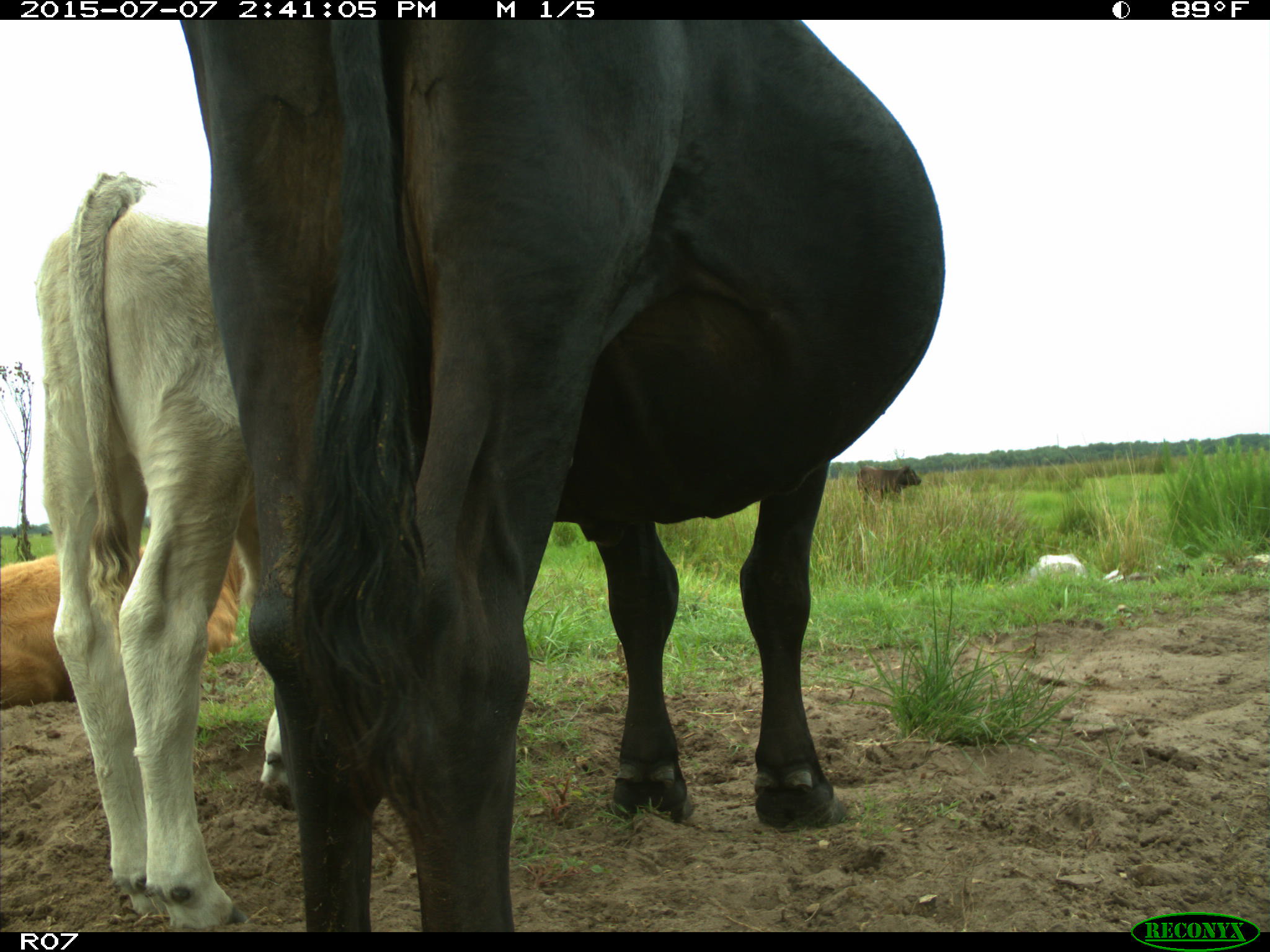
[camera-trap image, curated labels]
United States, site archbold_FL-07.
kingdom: Animalia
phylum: Chordata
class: Mammalia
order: Artiodactyla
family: Bovidae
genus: Bos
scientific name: Bos taurus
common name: domestic cow